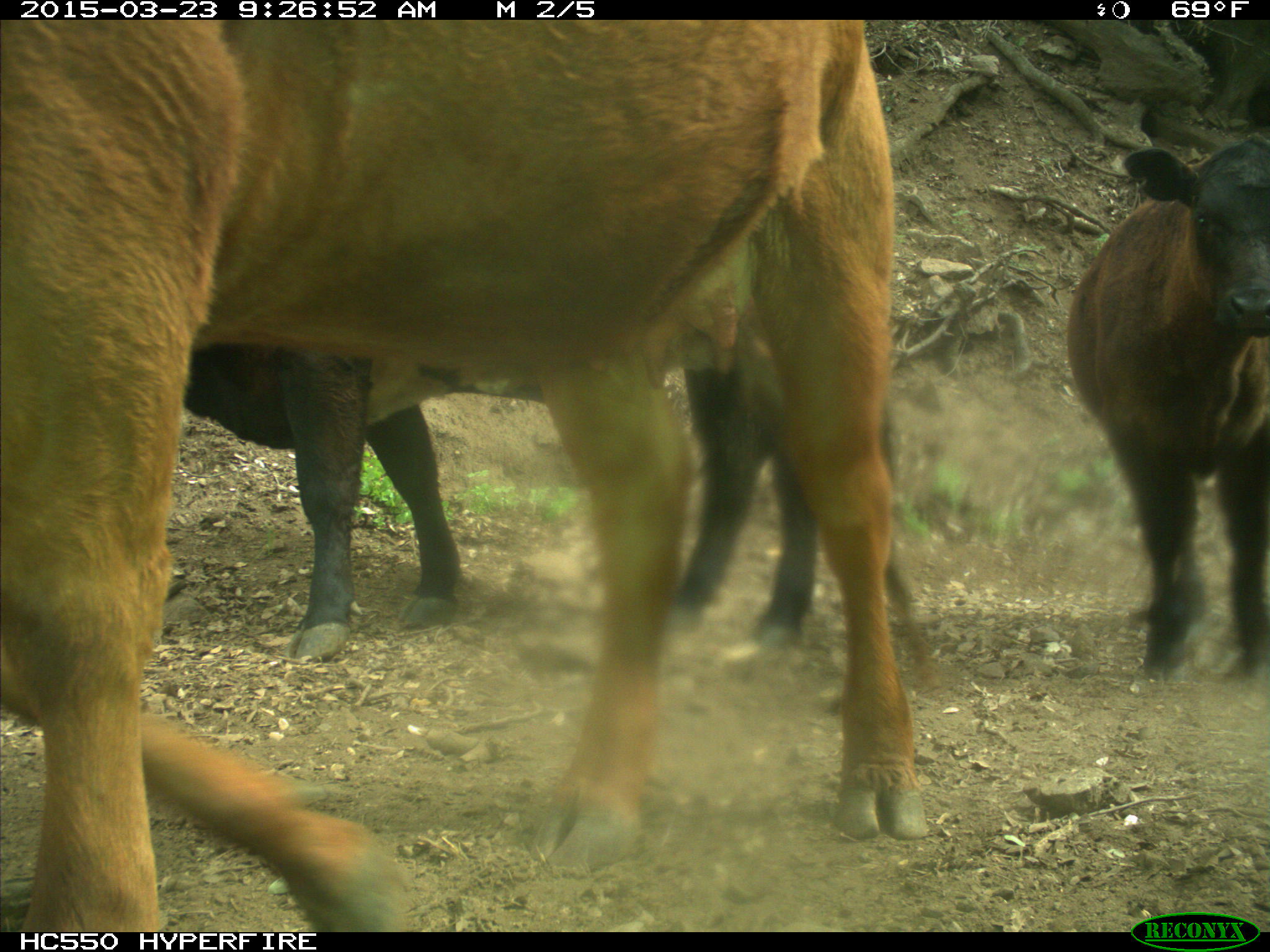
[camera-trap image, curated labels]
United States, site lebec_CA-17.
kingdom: Animalia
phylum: Chordata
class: Mammalia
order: Artiodactyla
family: Bovidae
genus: Bos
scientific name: Bos taurus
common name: domestic cow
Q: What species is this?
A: Bos taurus (domestic cow).